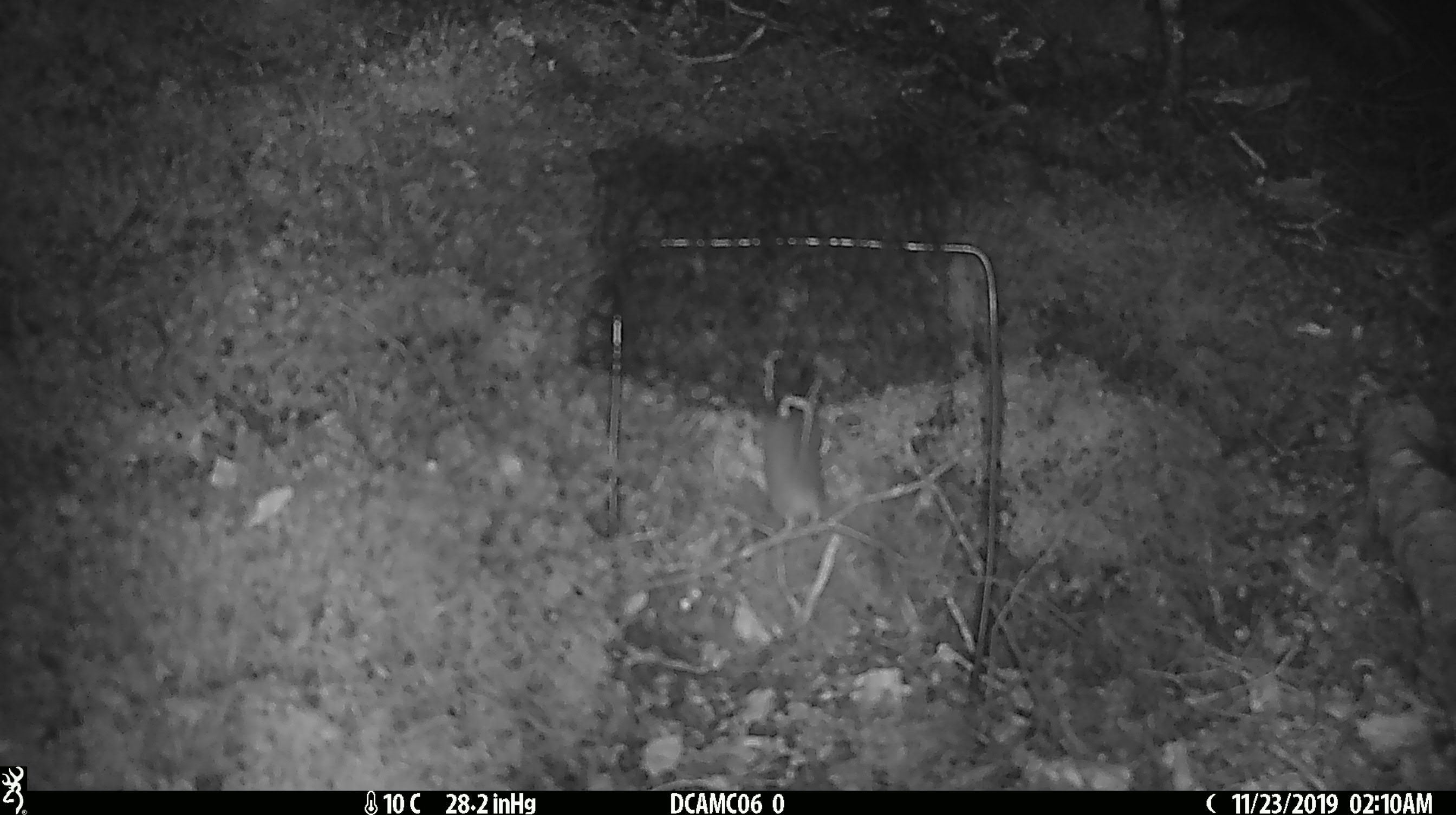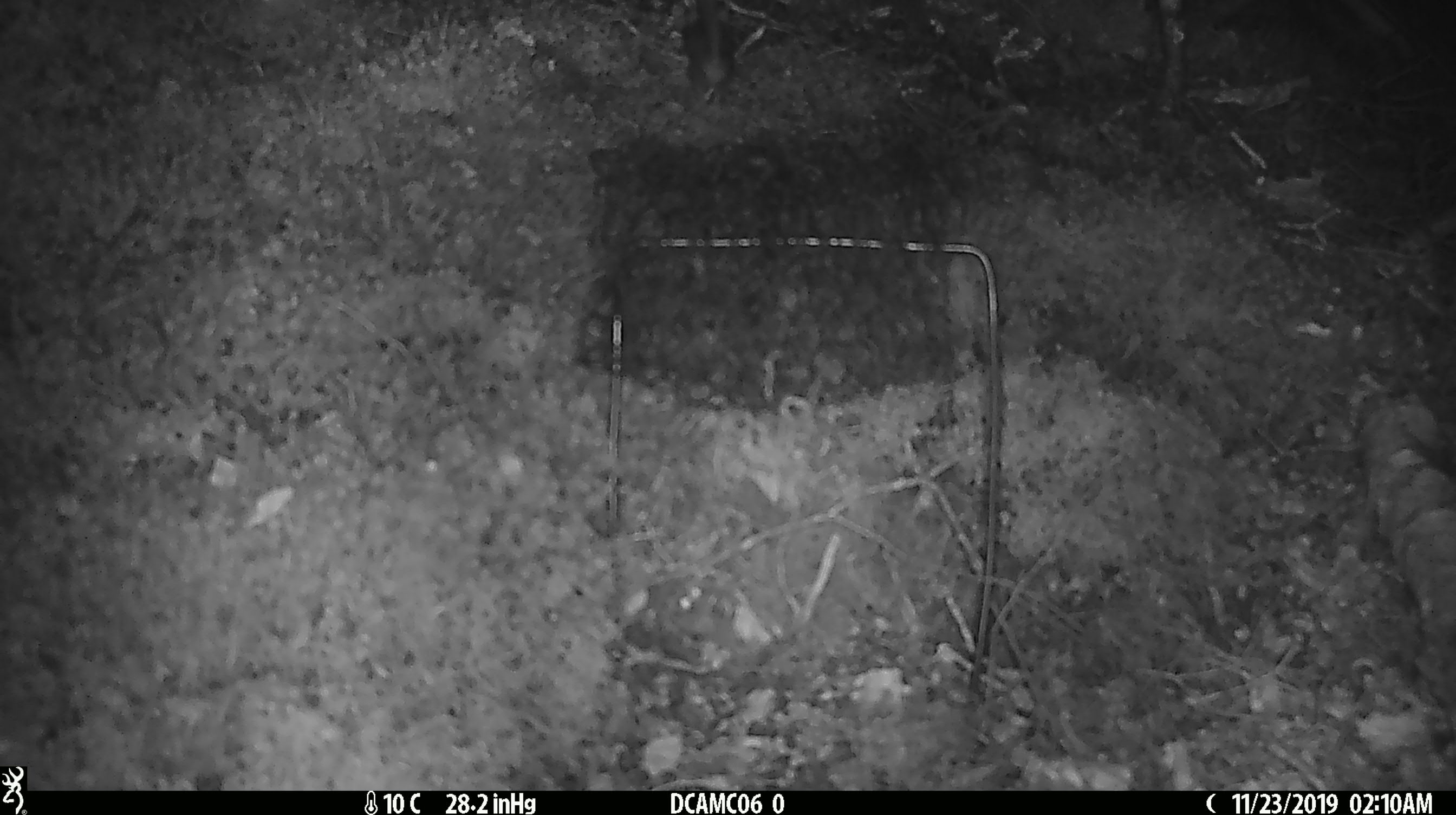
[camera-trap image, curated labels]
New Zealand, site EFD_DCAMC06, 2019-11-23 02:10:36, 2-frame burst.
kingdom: Animalia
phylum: Chordata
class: Mammalia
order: Rodentia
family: Muridae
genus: Mus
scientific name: Mus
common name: mouse